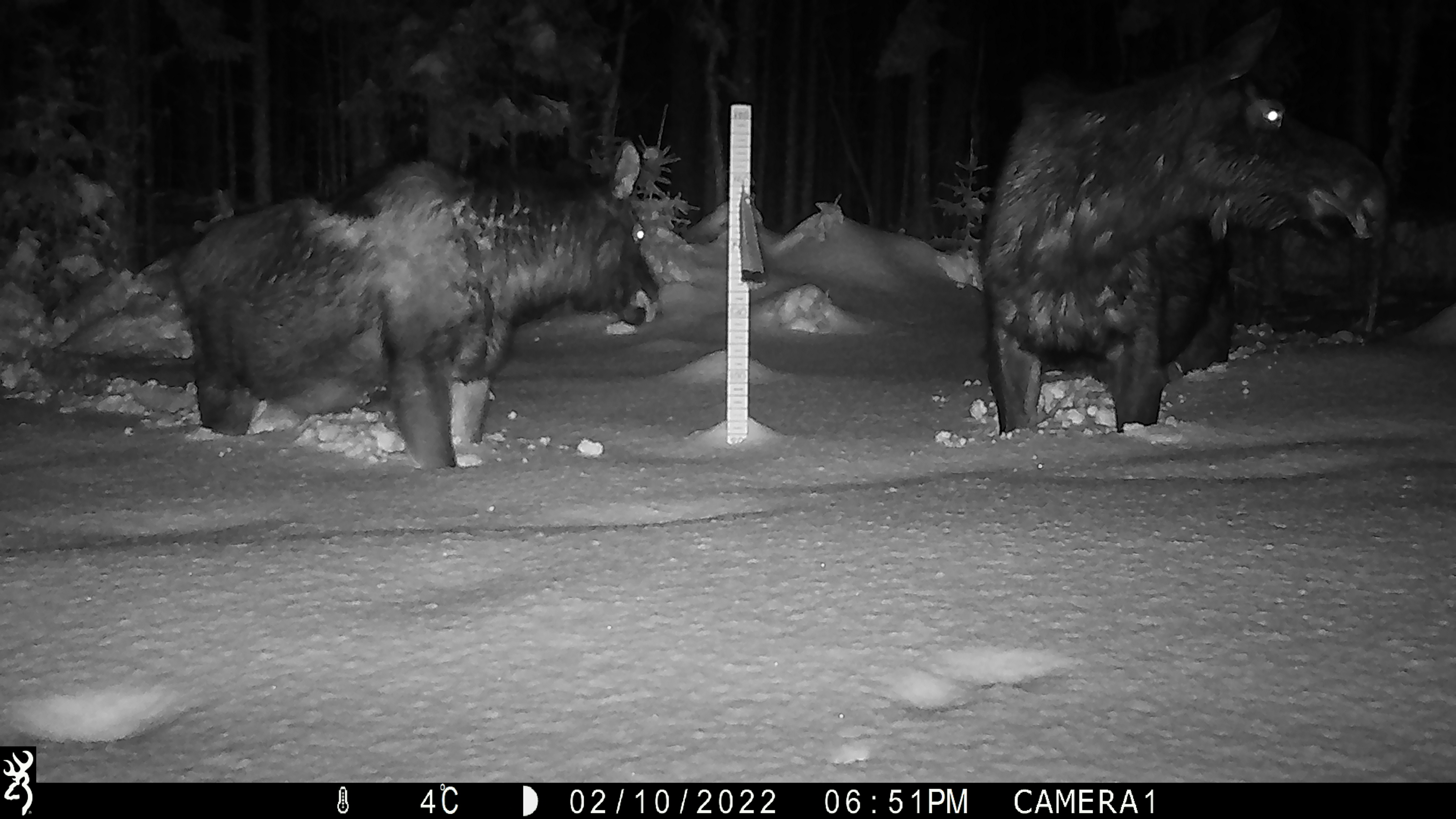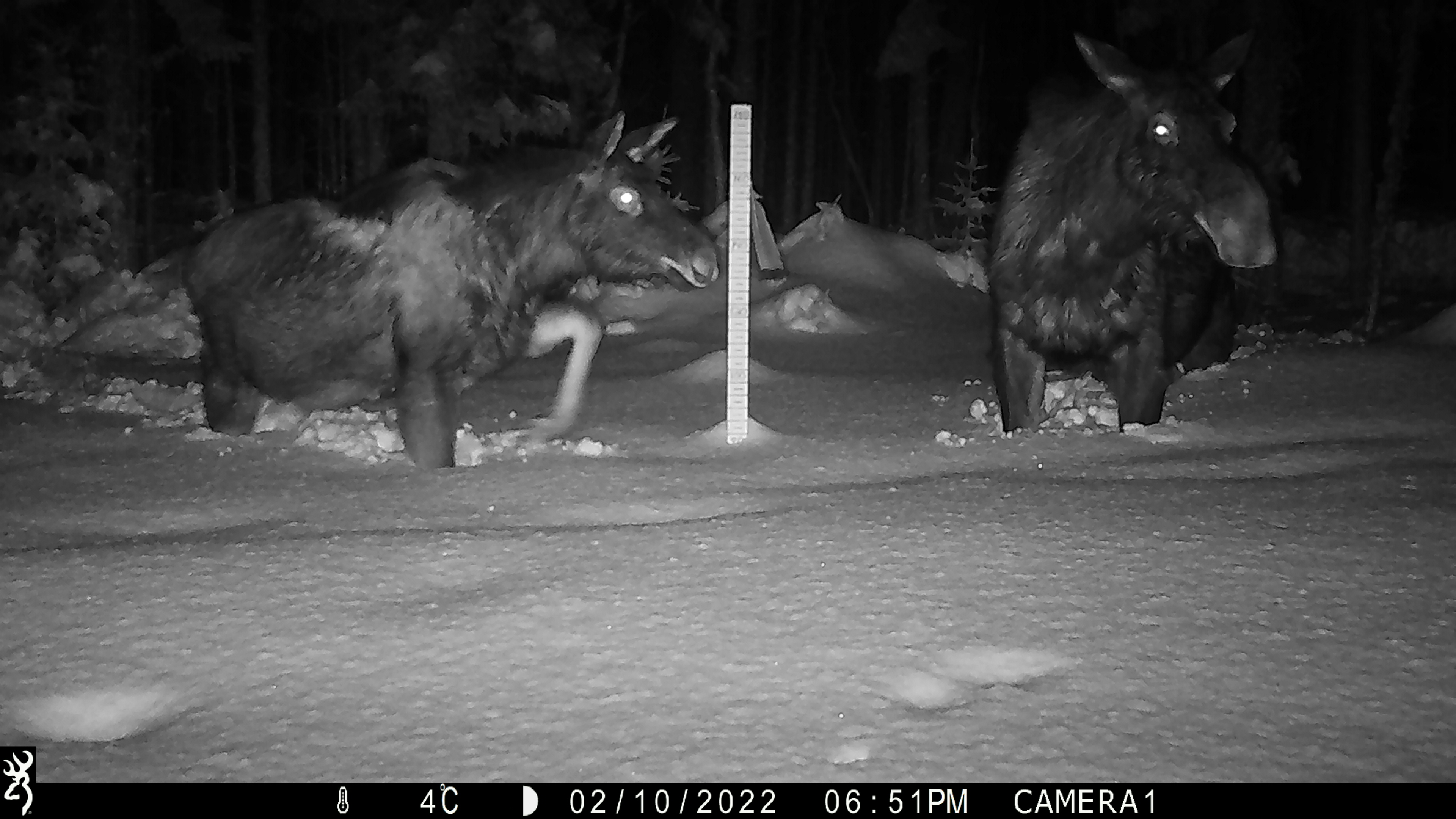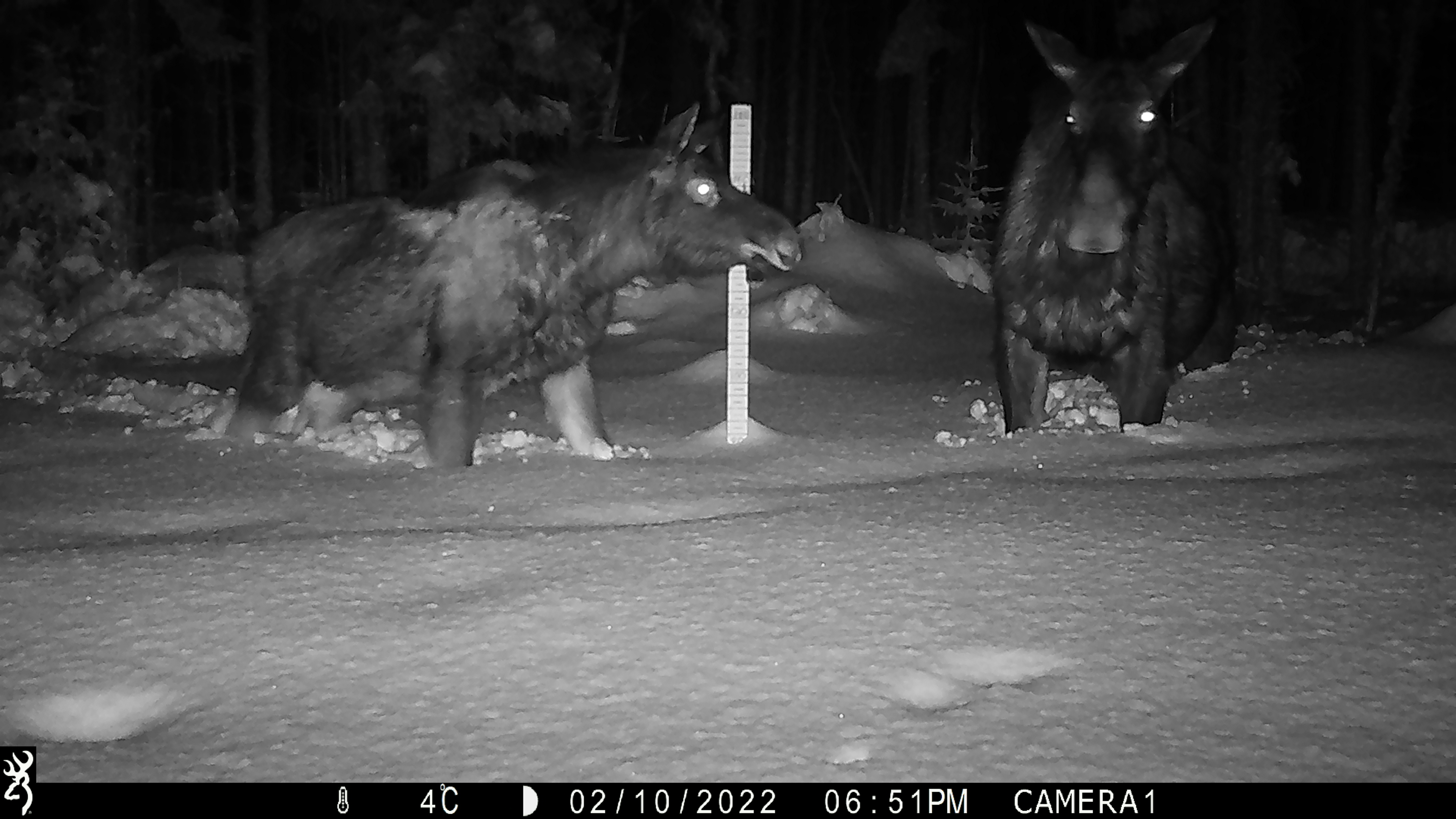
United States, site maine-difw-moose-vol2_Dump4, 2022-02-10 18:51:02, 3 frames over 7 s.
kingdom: Animalia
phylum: Chordata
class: Mammalia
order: Artiodactyla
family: Cervidae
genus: Alces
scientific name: Alces alces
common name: moose